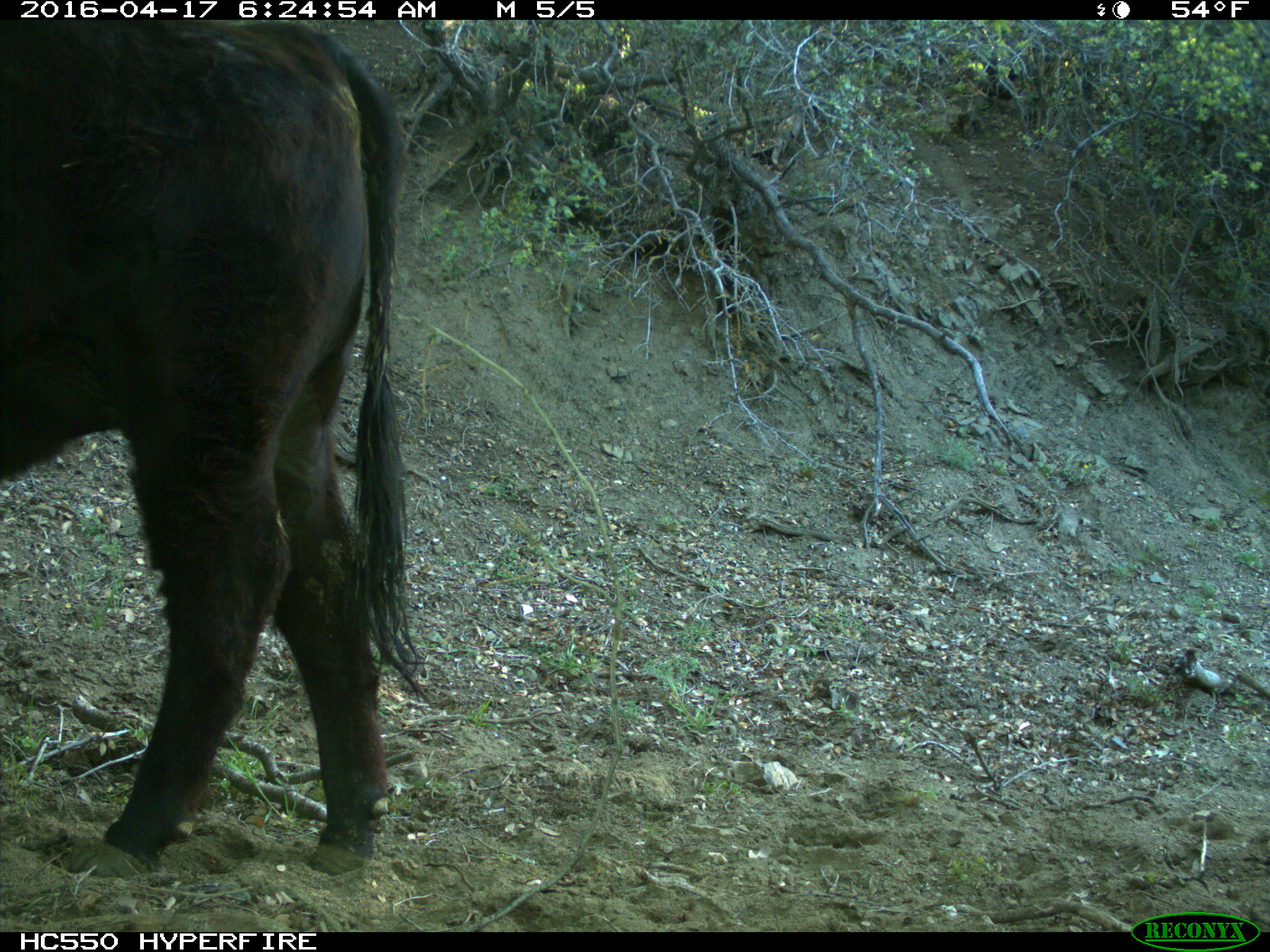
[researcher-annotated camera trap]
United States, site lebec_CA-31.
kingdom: Animalia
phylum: Chordata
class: Mammalia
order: Artiodactyla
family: Bovidae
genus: Bos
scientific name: Bos taurus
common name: domestic cow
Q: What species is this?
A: Bos taurus (domestic cow).